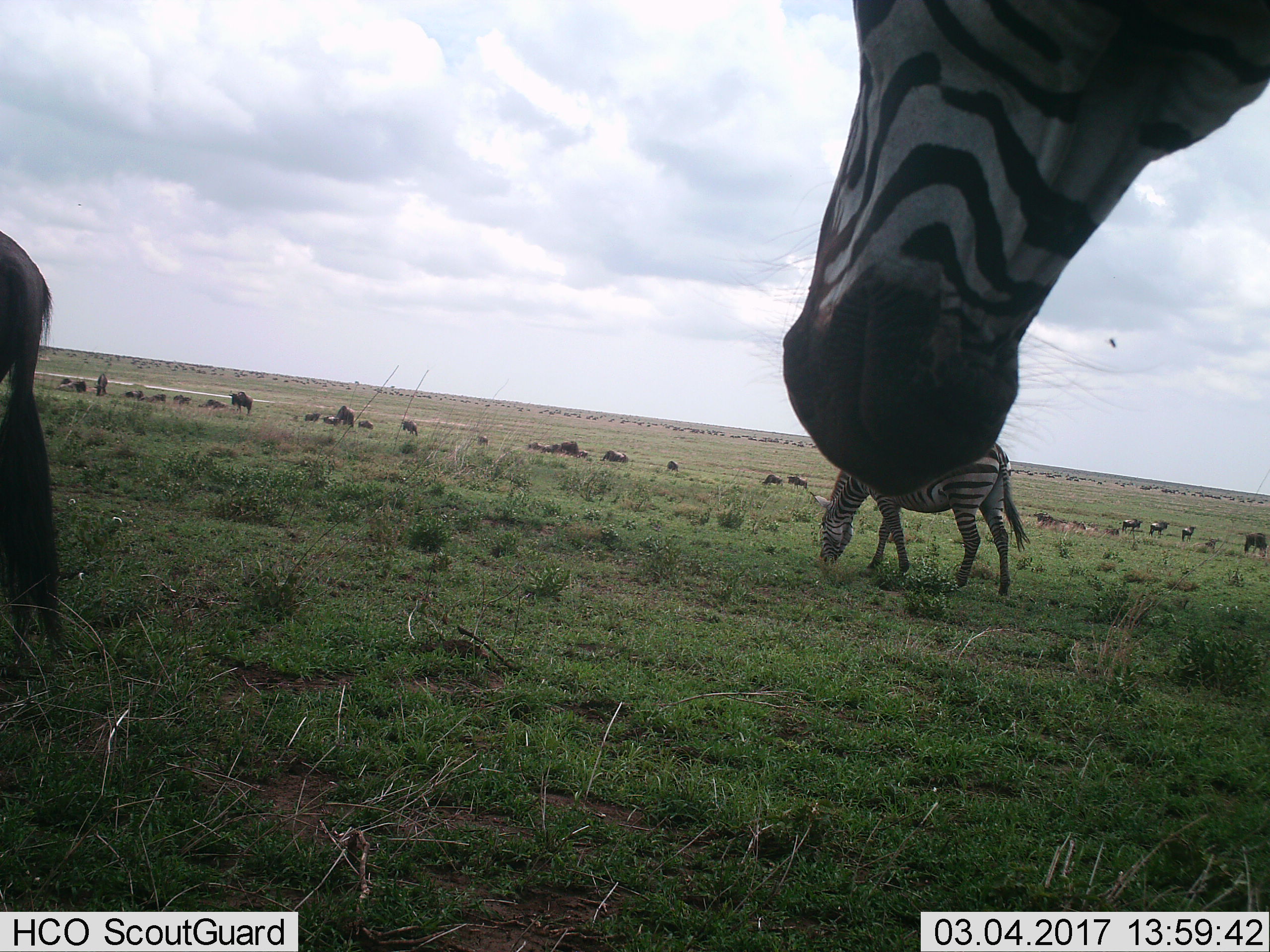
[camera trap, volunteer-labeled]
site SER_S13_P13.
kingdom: Animalia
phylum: Chordata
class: Mammalia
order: Artiodactyla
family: Bovidae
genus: Connochaetes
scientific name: Connochaetes taurinus taurinus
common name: blue wildebeest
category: wildebeestblue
Wildebeestblue (blue wildebeest) (Connochaetes taurinus taurinus), count 11-50. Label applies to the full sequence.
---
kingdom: Animalia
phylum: Chordata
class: Mammalia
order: Perissodactyla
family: Equidae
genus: Equus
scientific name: Equus quagga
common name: plains zebra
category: zebraplains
Zebraplains (plains zebra) (Equus quagga), count 2. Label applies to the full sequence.